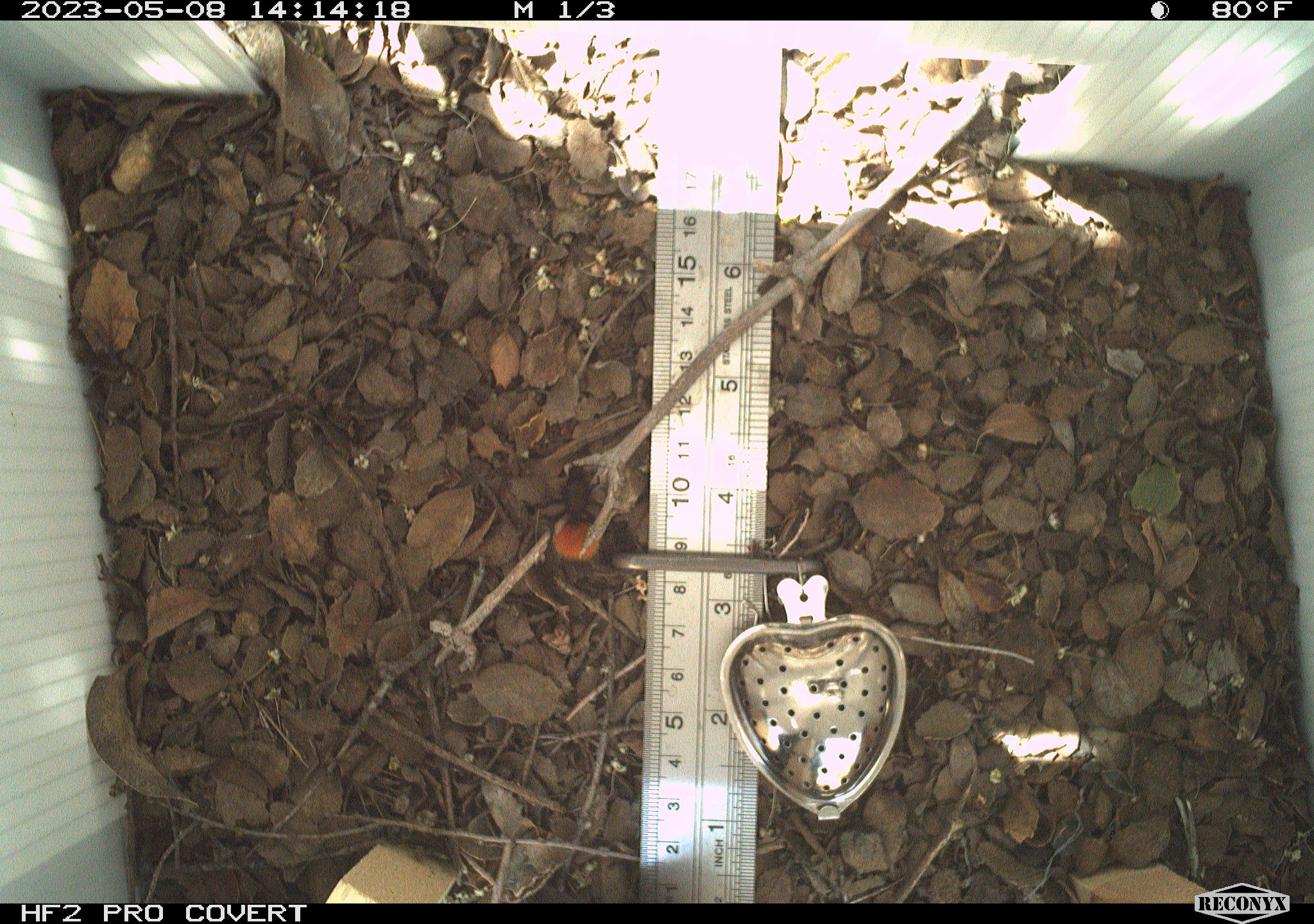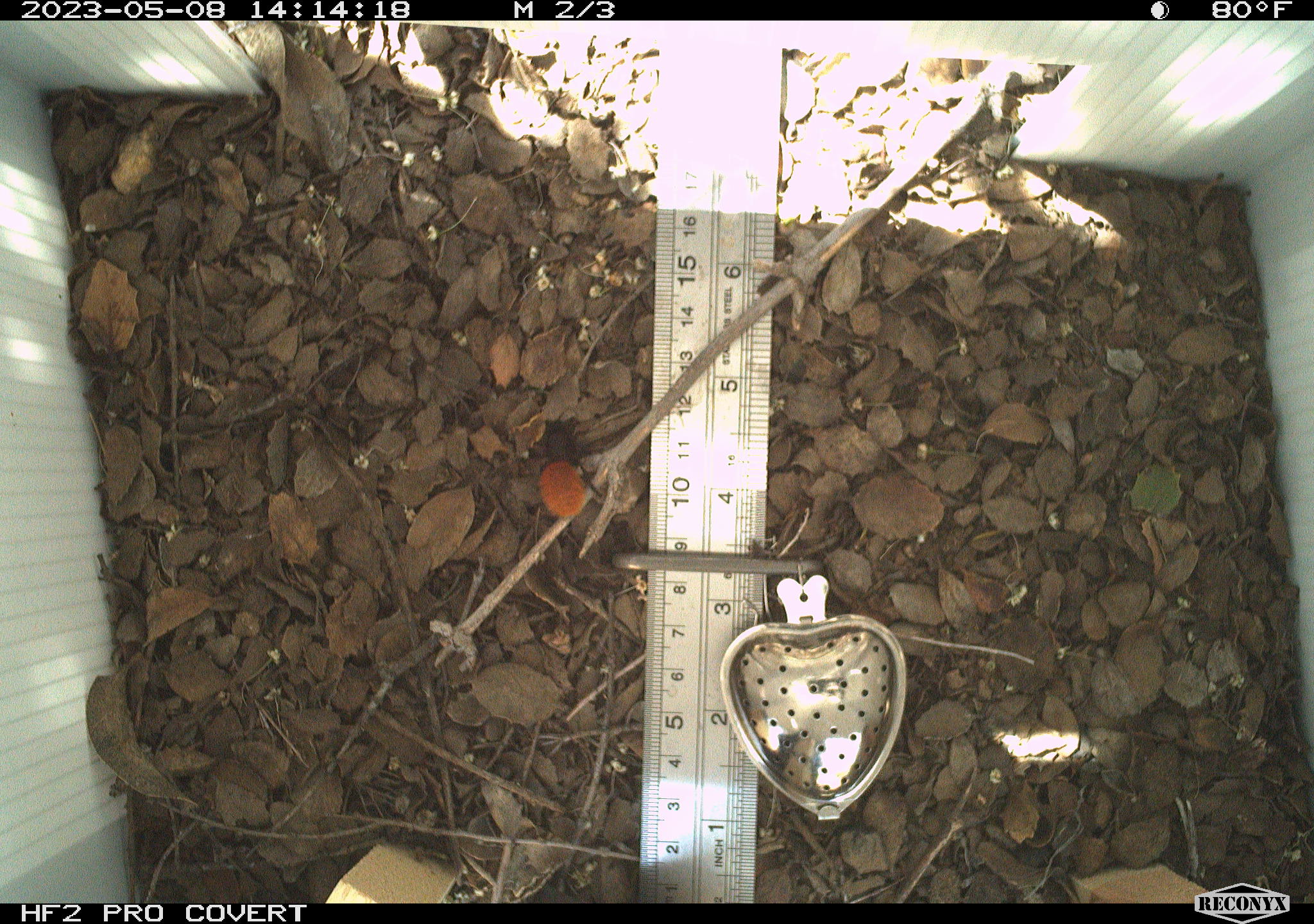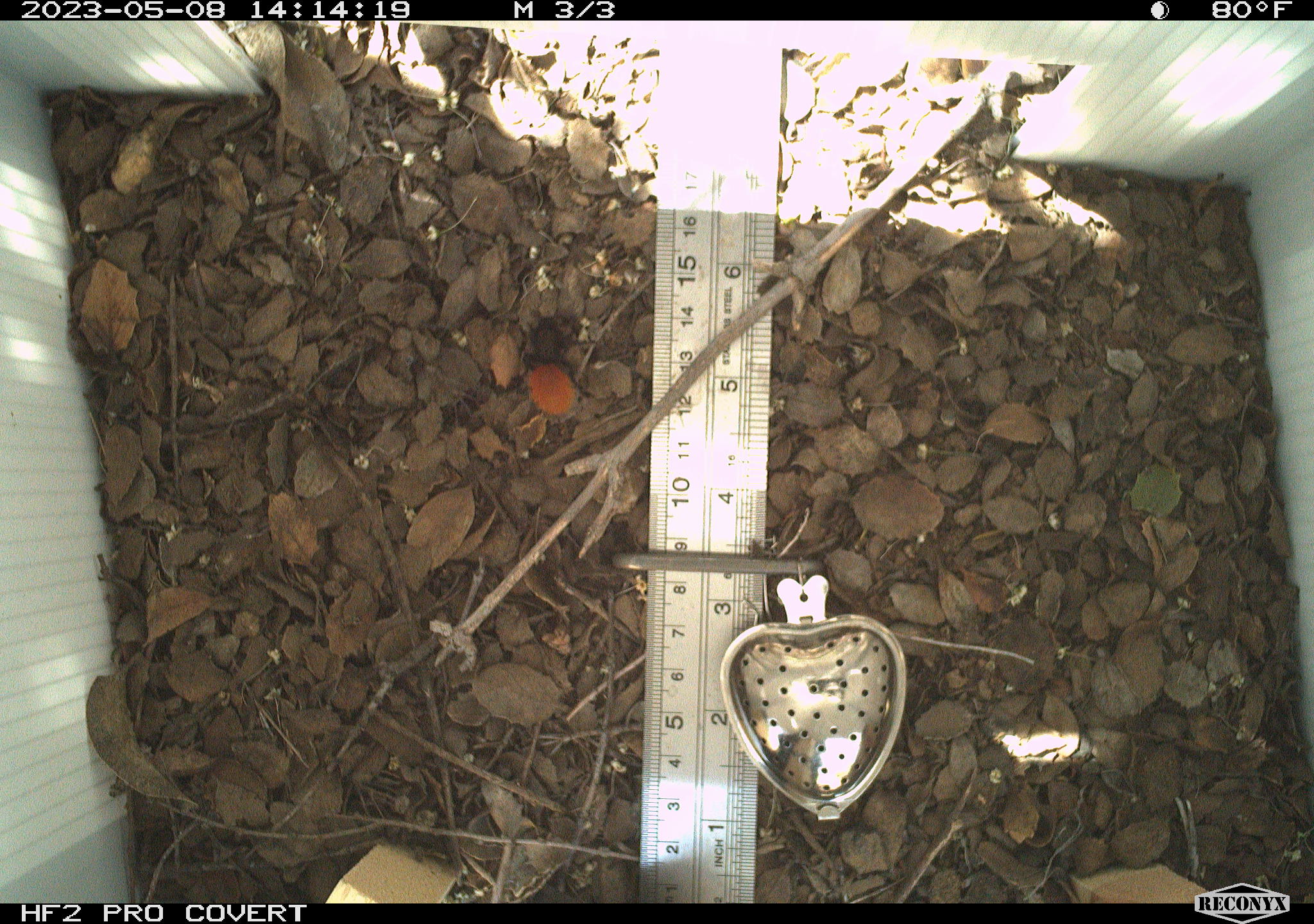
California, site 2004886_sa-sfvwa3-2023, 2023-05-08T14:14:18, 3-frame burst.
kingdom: Animalia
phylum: Arthropoda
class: Insecta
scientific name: Insecta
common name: insect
Insect (Insecta).